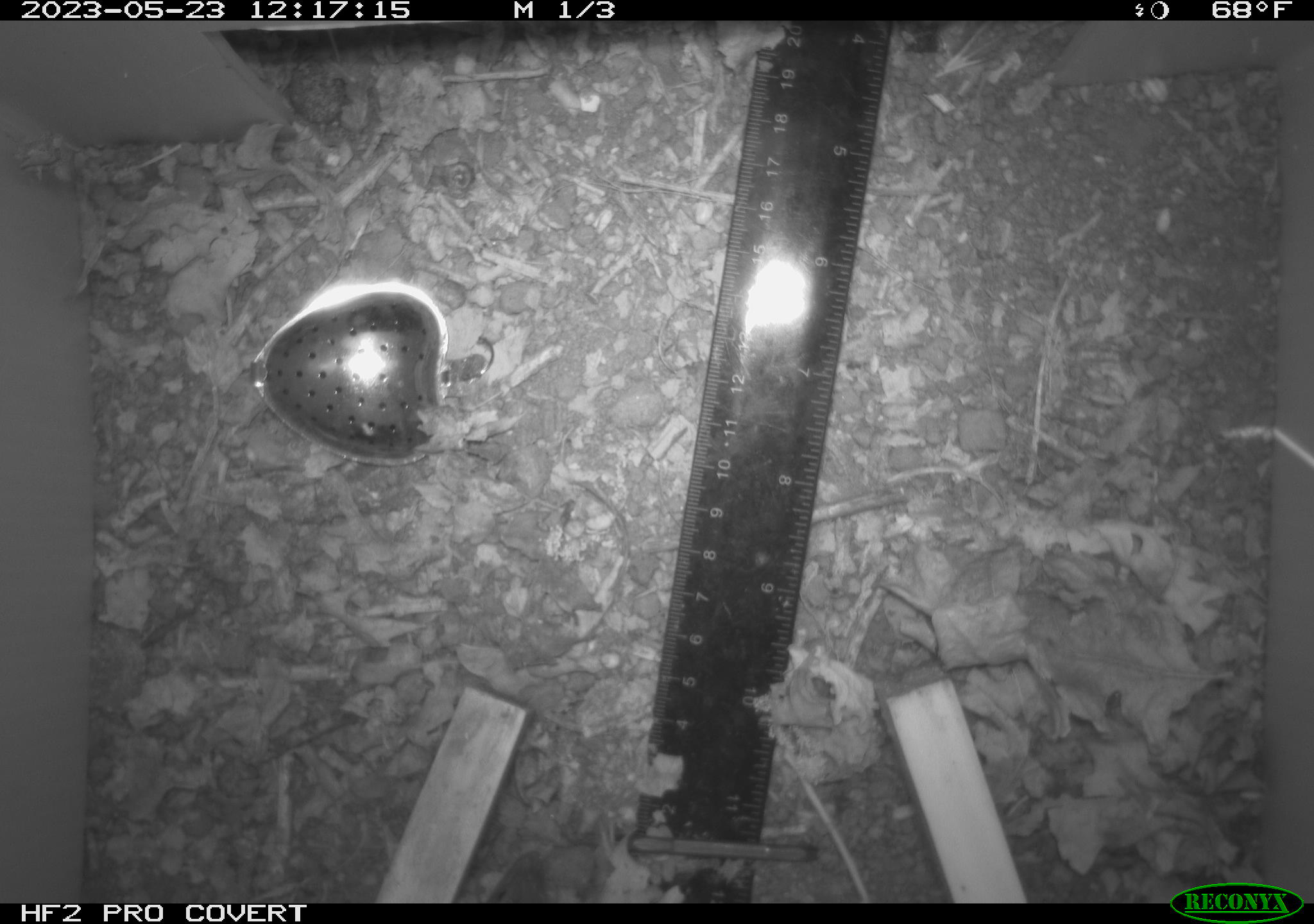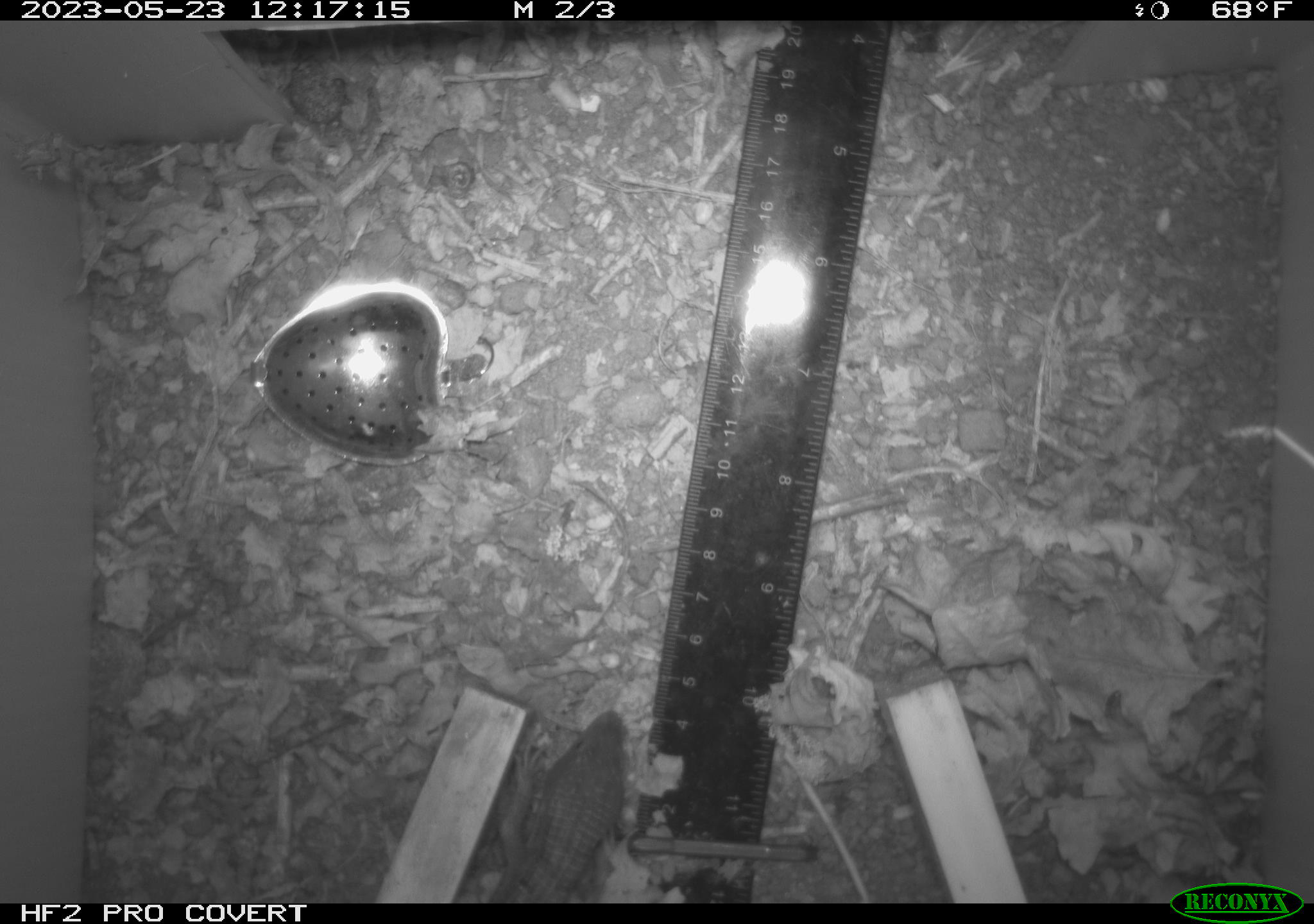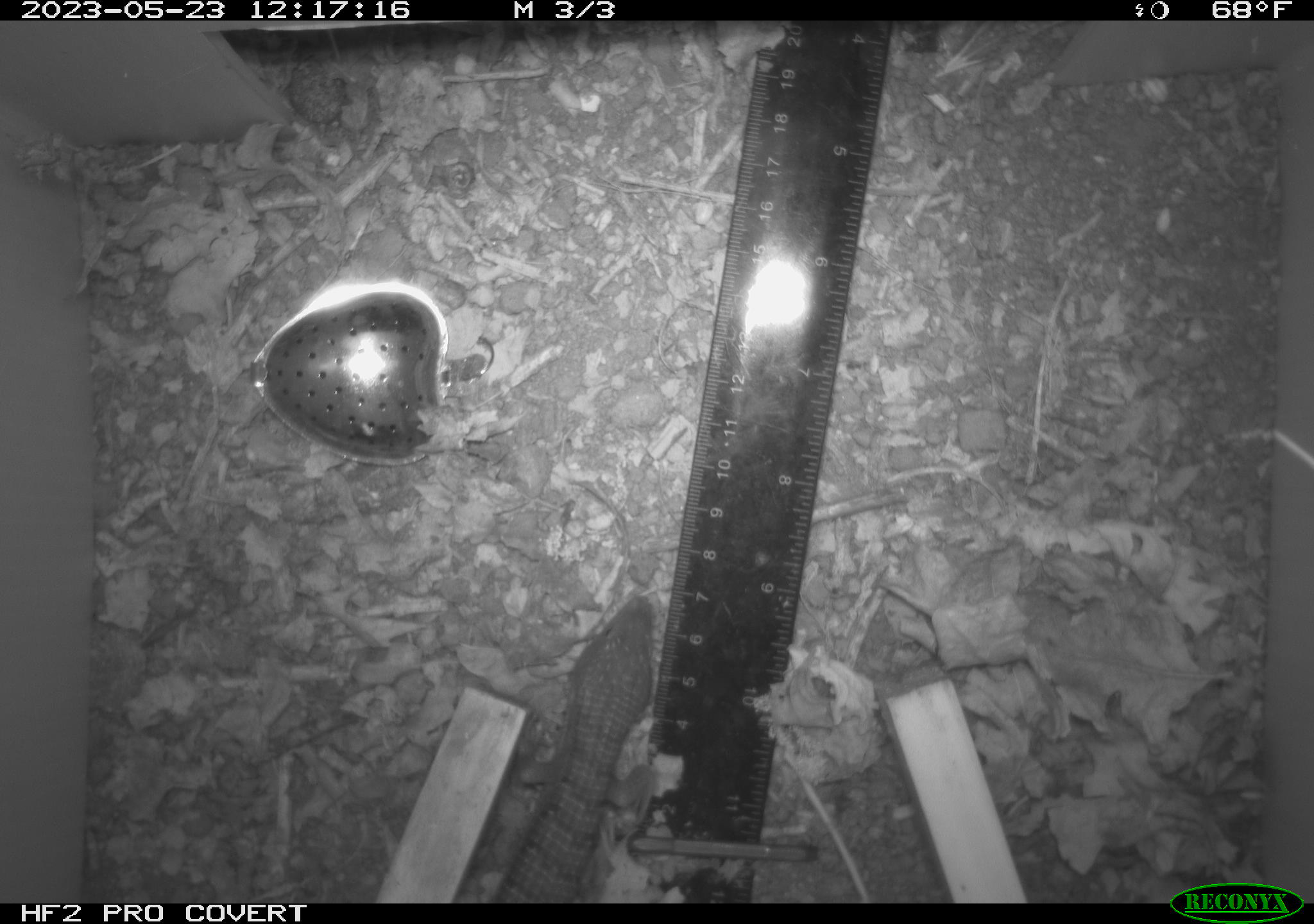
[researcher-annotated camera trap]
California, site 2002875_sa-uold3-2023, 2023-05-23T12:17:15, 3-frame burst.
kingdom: Animalia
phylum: Chordata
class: Reptilia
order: Squamata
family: Anguidae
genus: Elgaria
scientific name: Elgaria multicarinata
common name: southern alligator lizard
Southern alligator lizard (Elgaria multicarinata).